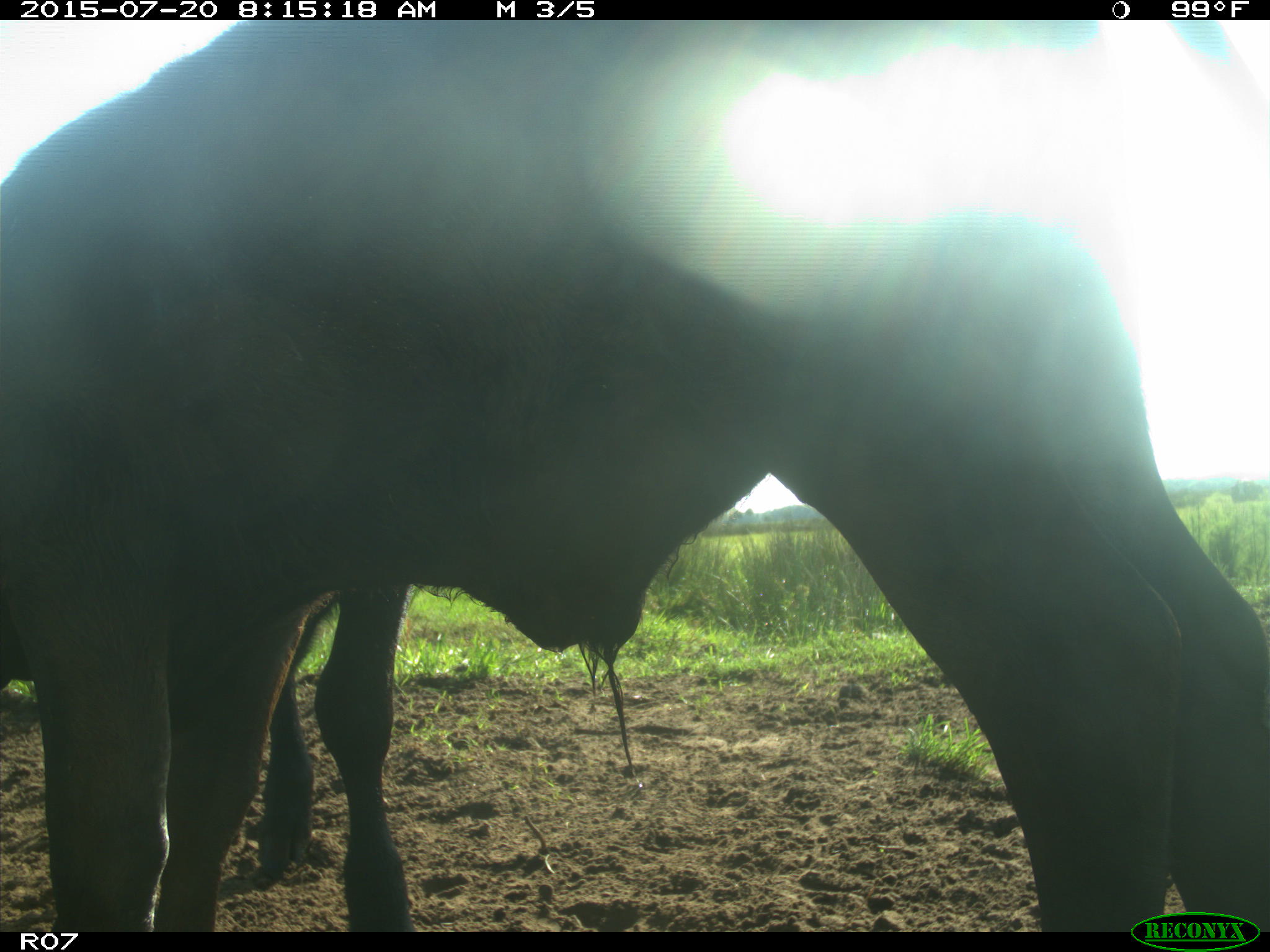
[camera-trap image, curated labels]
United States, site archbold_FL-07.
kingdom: Animalia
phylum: Chordata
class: Mammalia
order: Artiodactyla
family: Bovidae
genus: Bos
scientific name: Bos taurus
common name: domestic cow